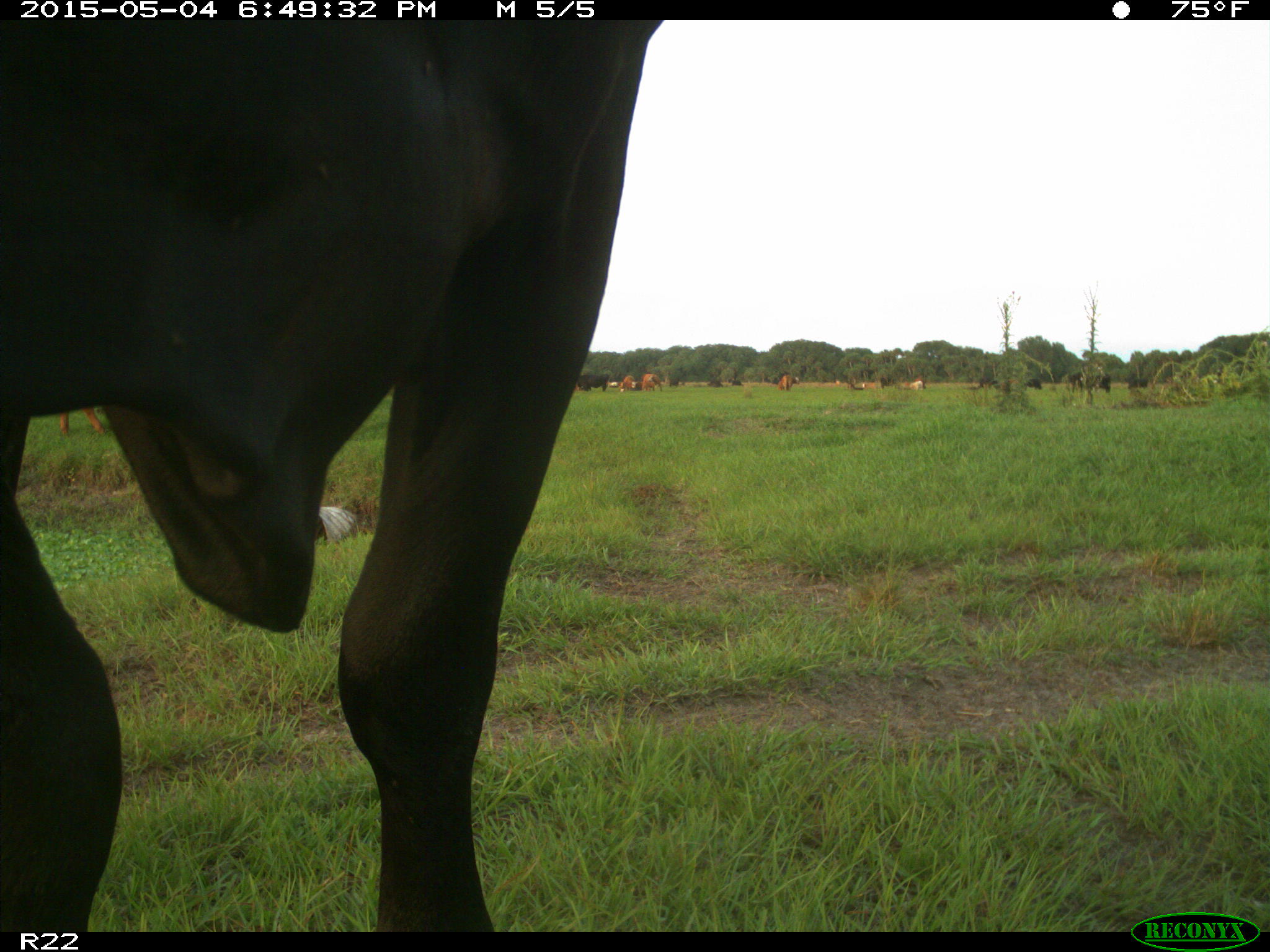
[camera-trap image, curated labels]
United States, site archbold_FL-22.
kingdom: Animalia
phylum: Chordata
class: Mammalia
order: Artiodactyla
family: Bovidae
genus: Bos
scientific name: Bos taurus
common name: domestic cow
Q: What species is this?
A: Bos taurus (domestic cow).